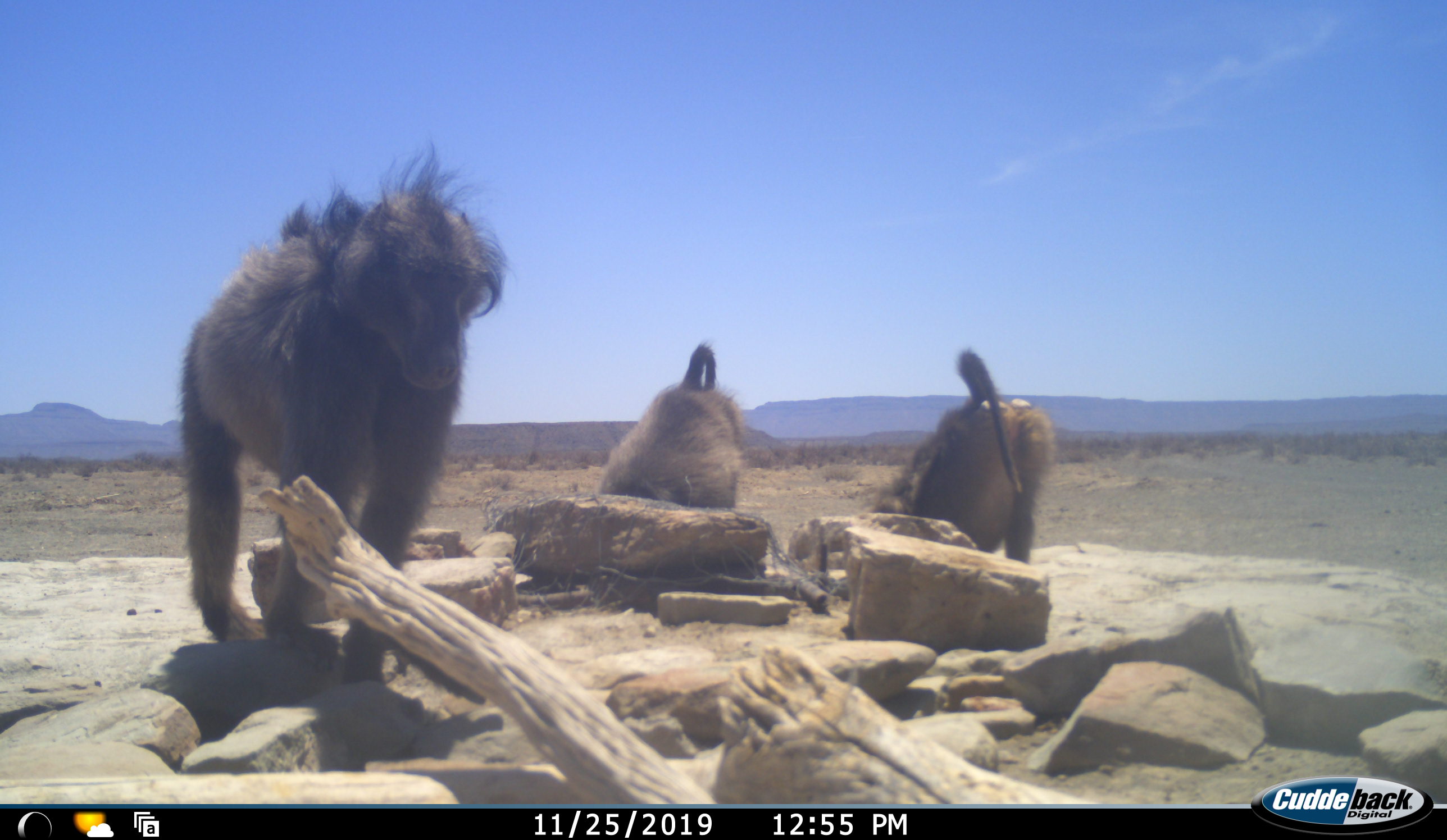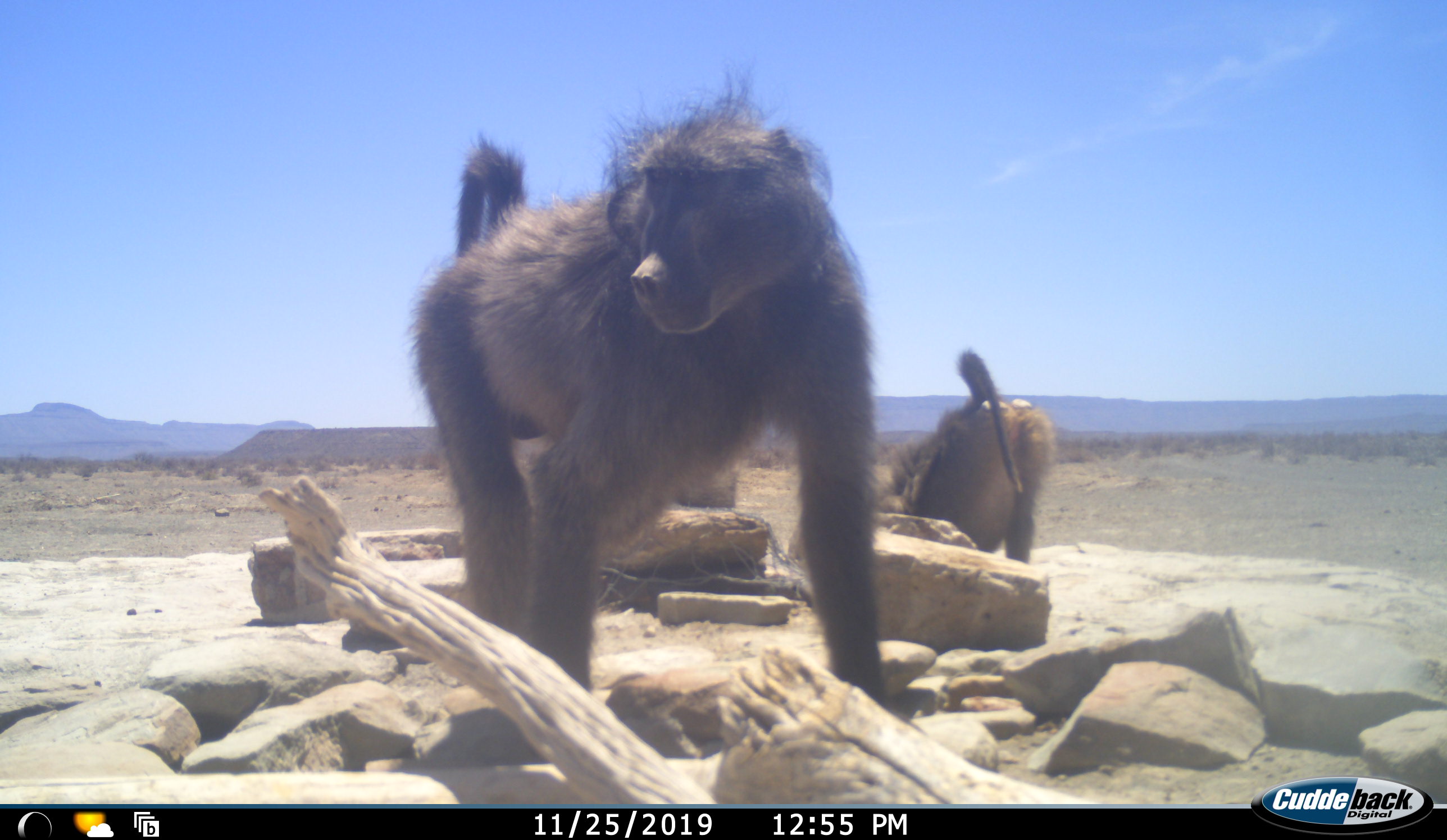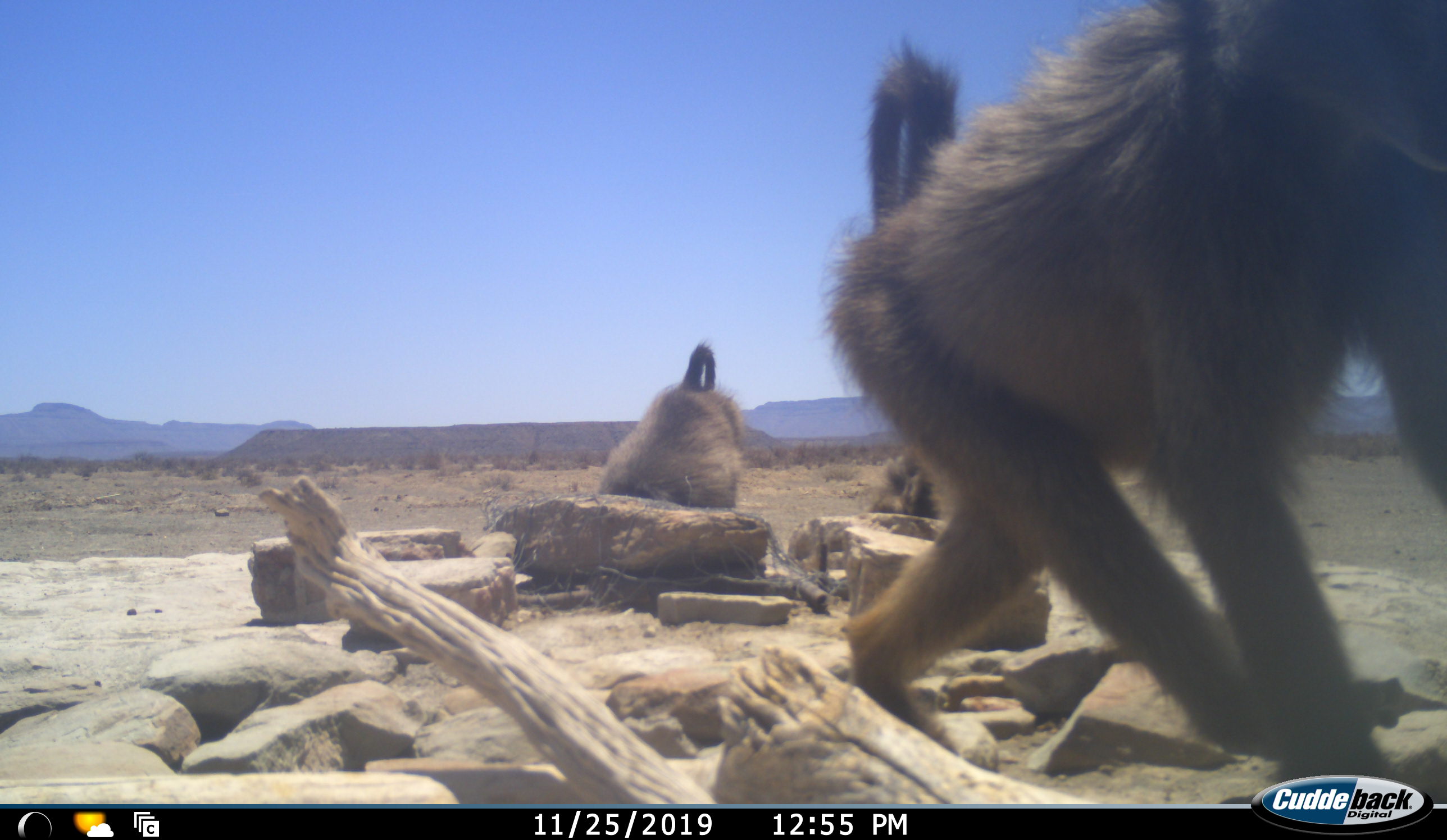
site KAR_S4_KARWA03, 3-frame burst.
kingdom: Animalia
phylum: Chordata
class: Mammalia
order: Primates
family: Cercopithecidae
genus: Papio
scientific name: Papio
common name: baboon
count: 3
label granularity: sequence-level